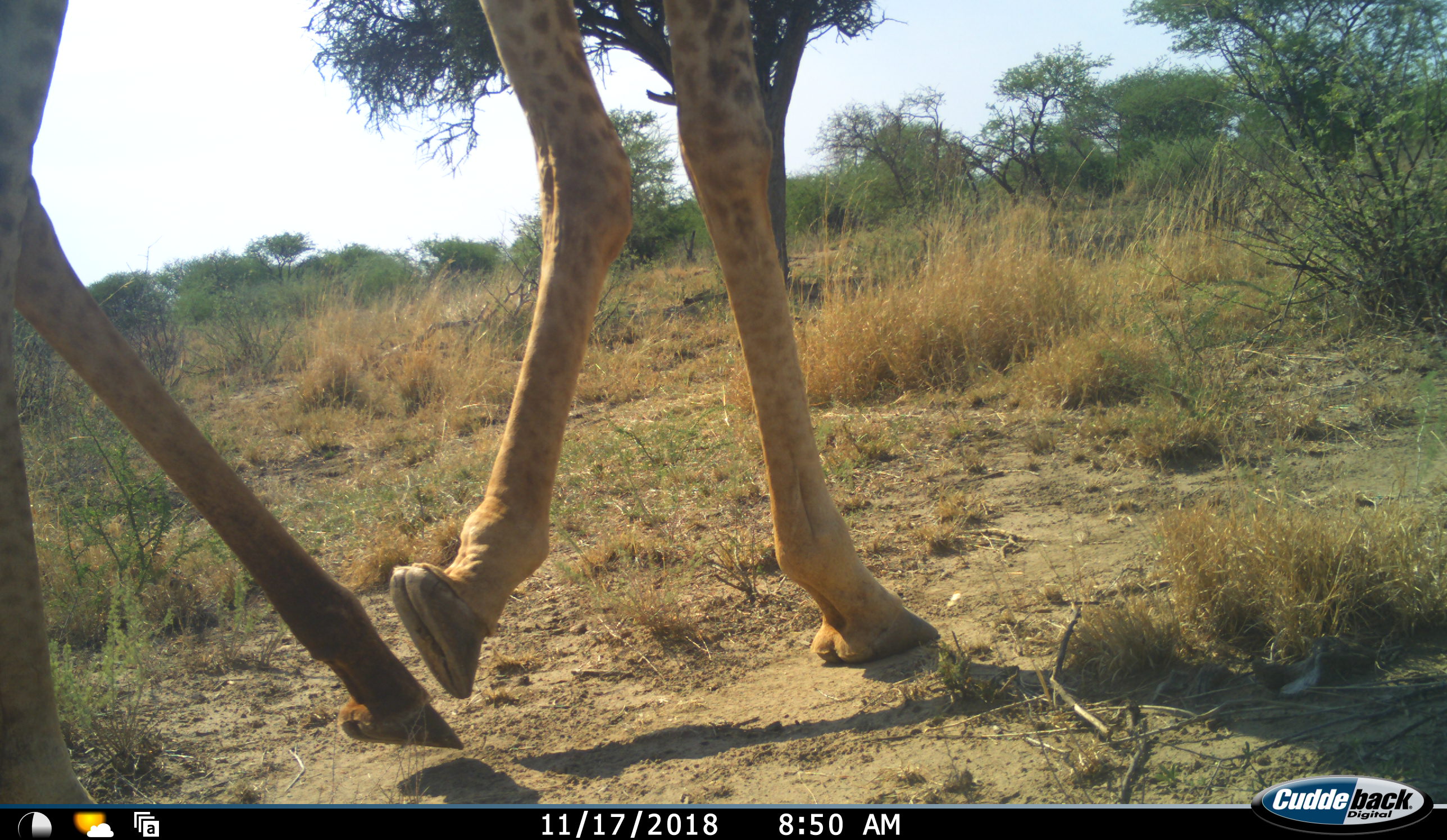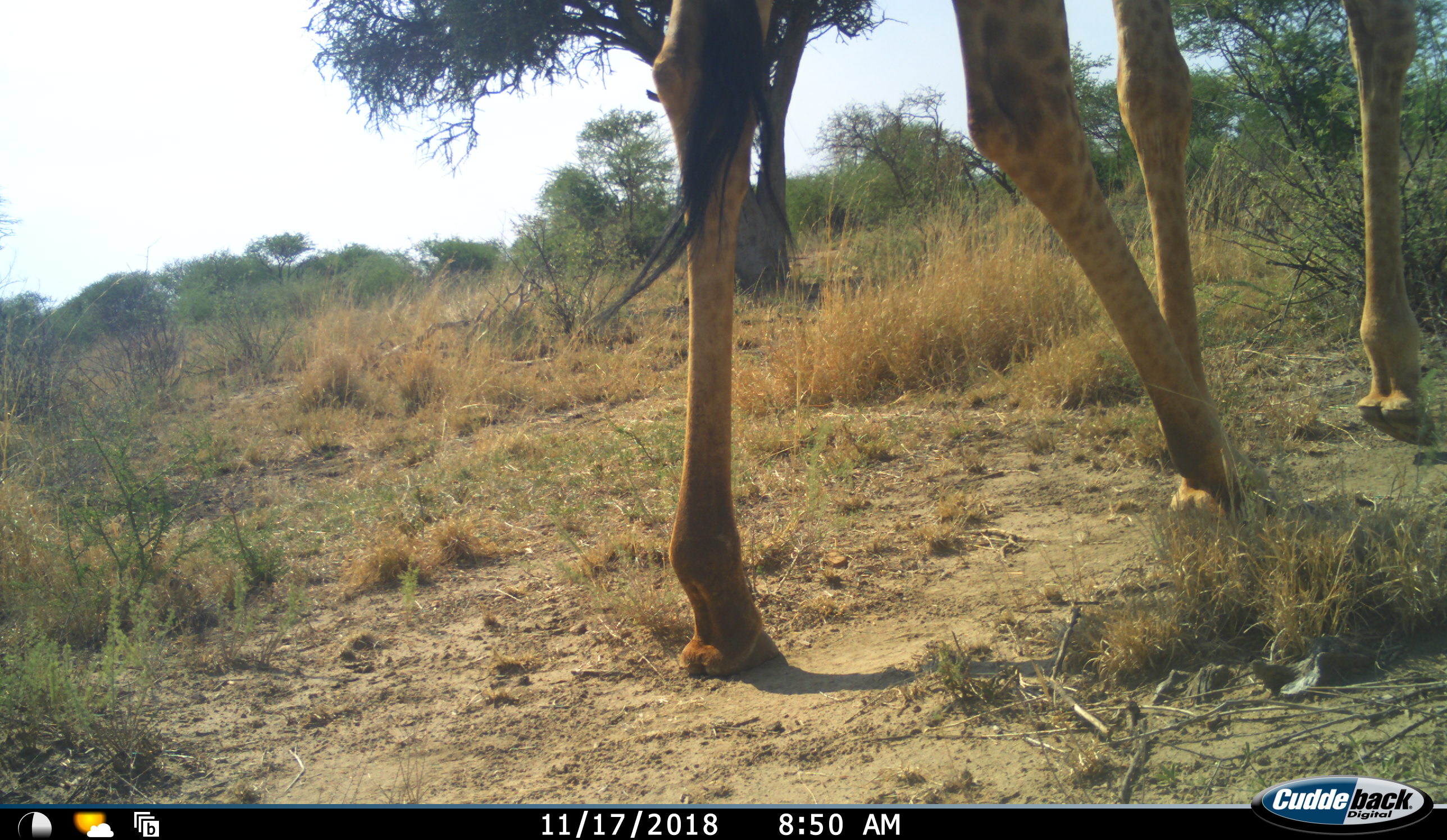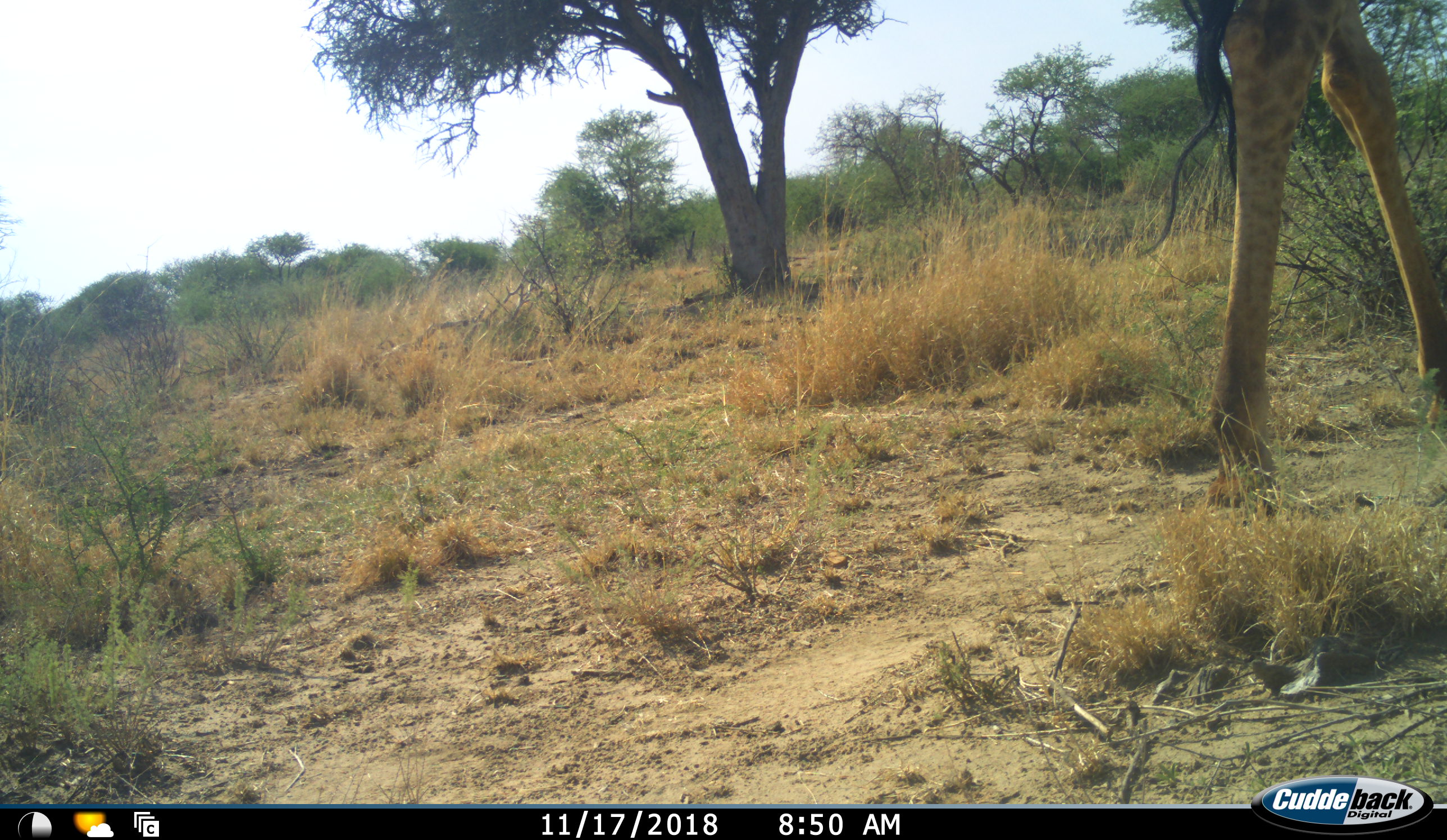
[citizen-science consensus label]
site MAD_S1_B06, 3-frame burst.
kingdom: Animalia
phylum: Chordata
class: Mammalia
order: Artiodactyla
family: Giraffidae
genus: Giraffa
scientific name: Giraffa camelopardalis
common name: giraffe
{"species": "giraffe (Giraffa camelopardalis)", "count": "1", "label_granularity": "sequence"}